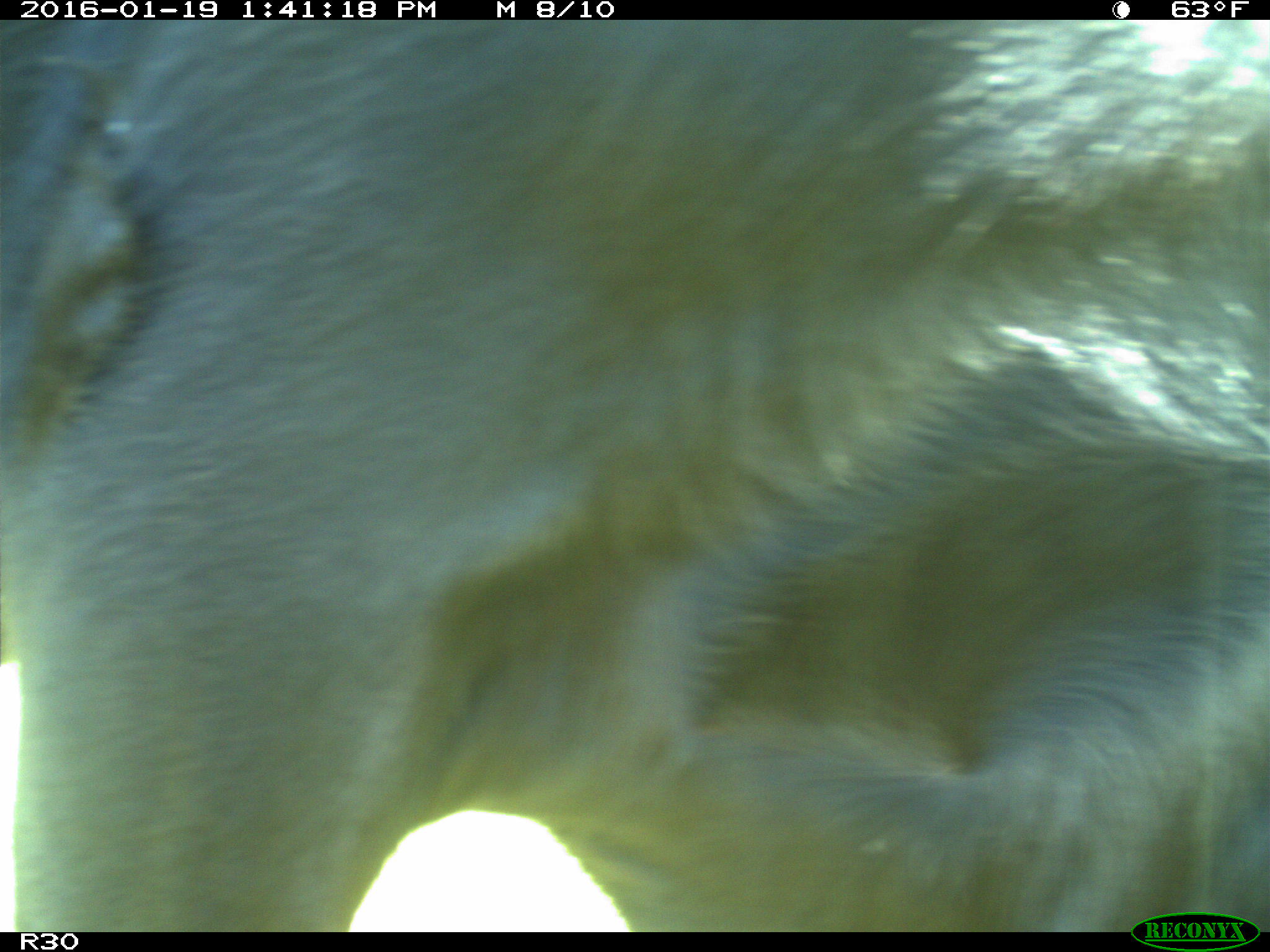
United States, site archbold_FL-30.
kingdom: Animalia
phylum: Chordata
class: Mammalia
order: Artiodactyla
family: Bovidae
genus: Bos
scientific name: Bos taurus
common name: domestic cow